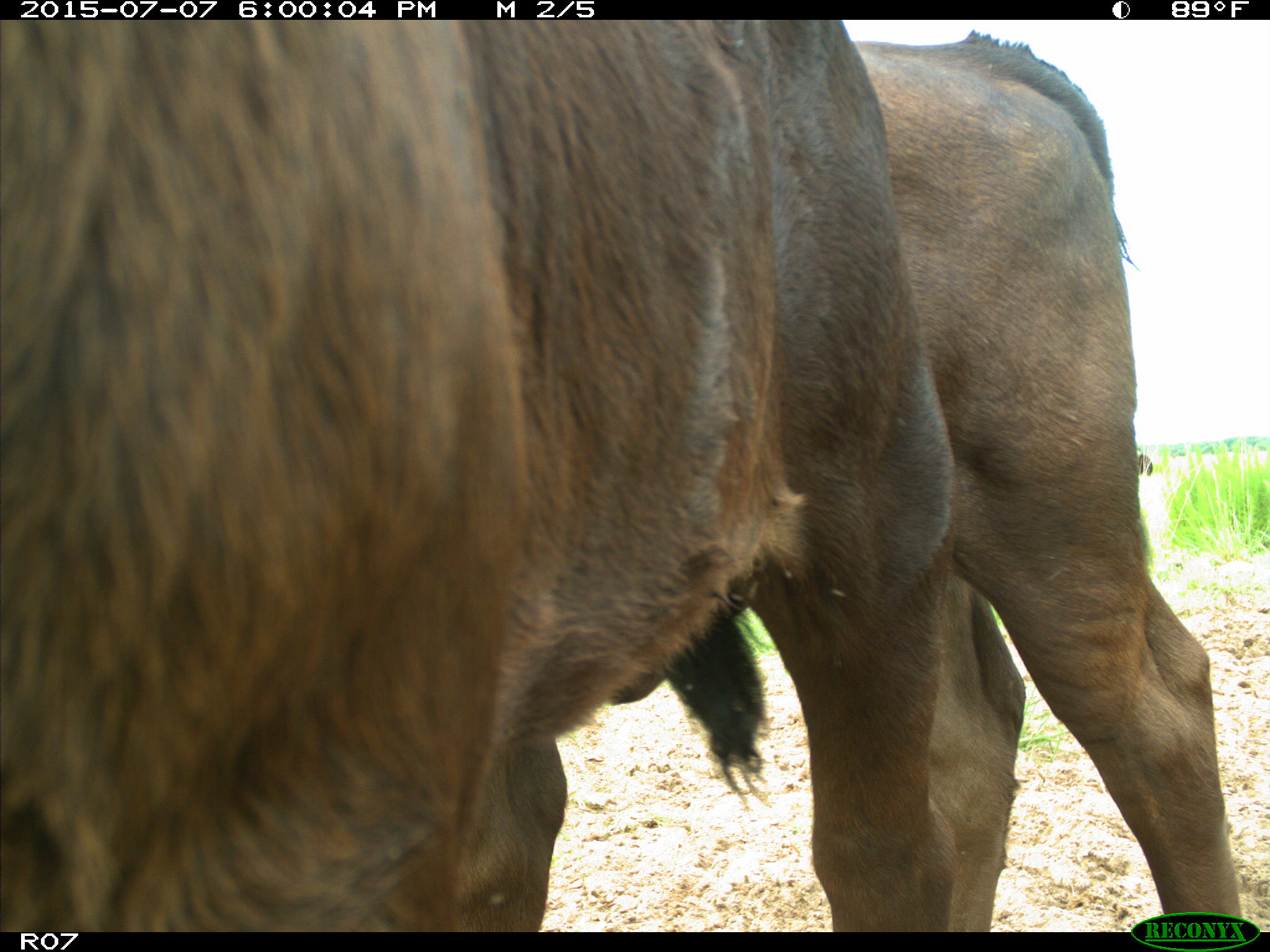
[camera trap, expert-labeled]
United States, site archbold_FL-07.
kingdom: Animalia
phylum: Chordata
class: Mammalia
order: Artiodactyla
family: Bovidae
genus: Bos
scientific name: Bos taurus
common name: domestic cow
Bos taurus (domestic cow).